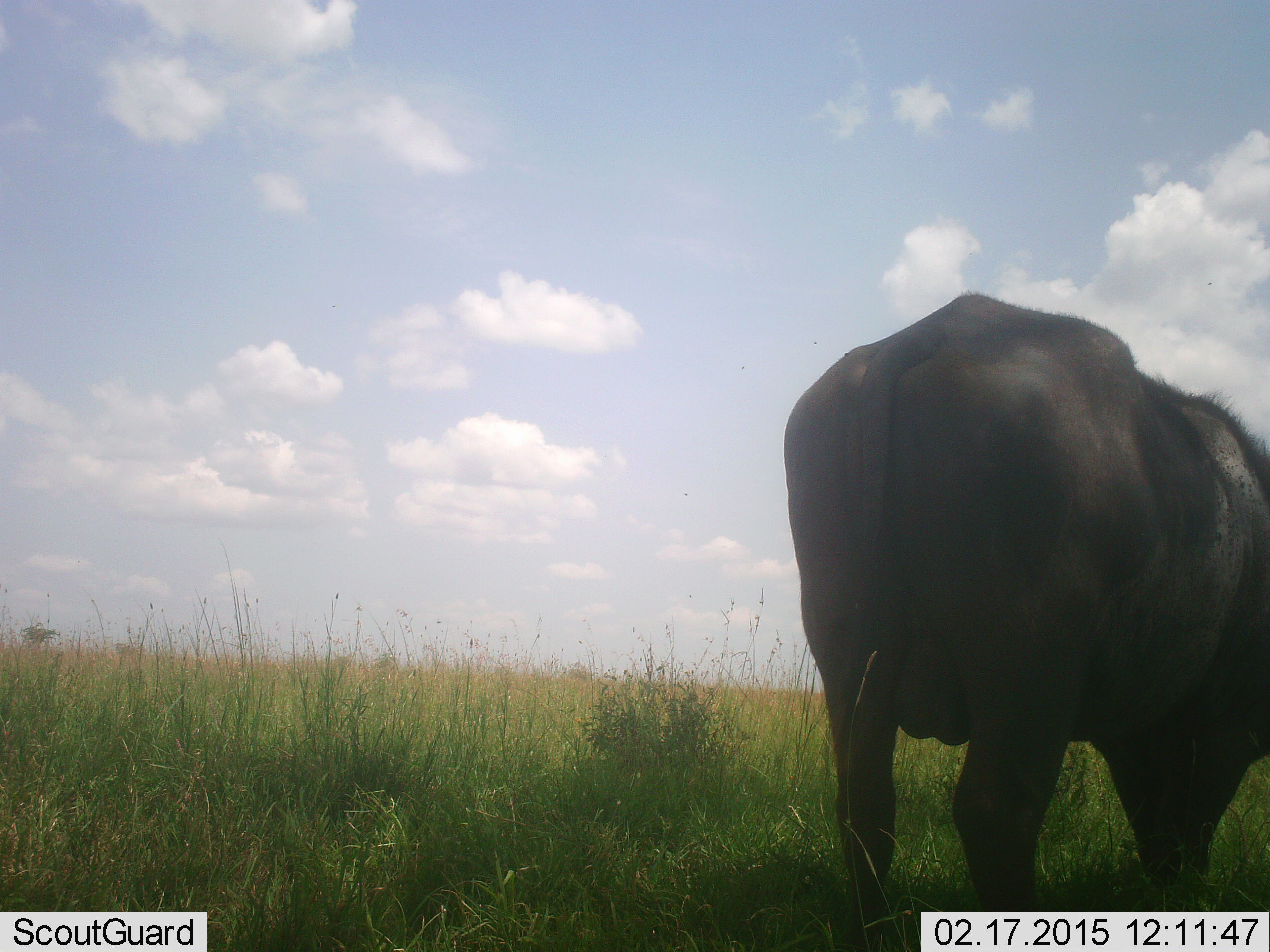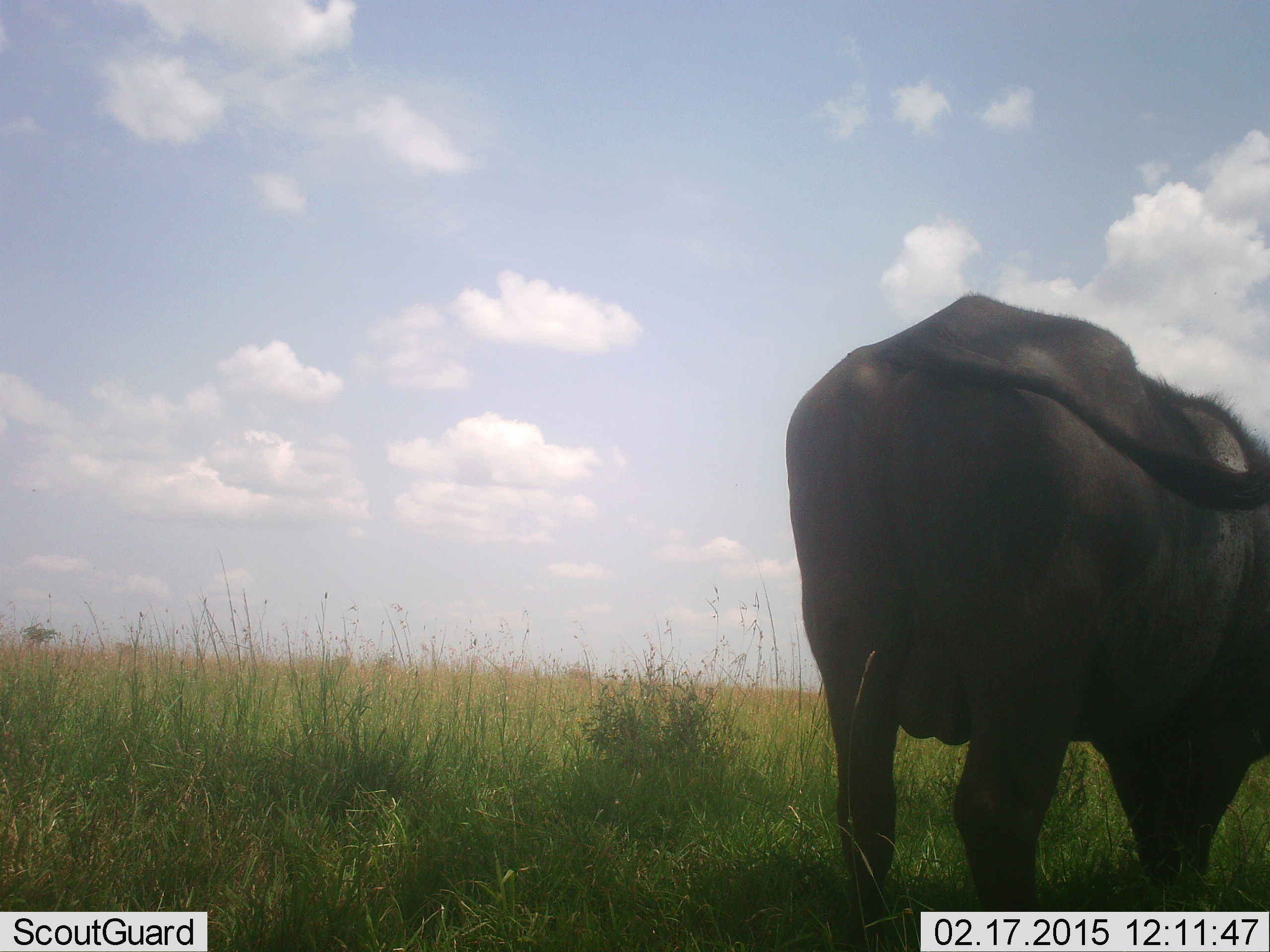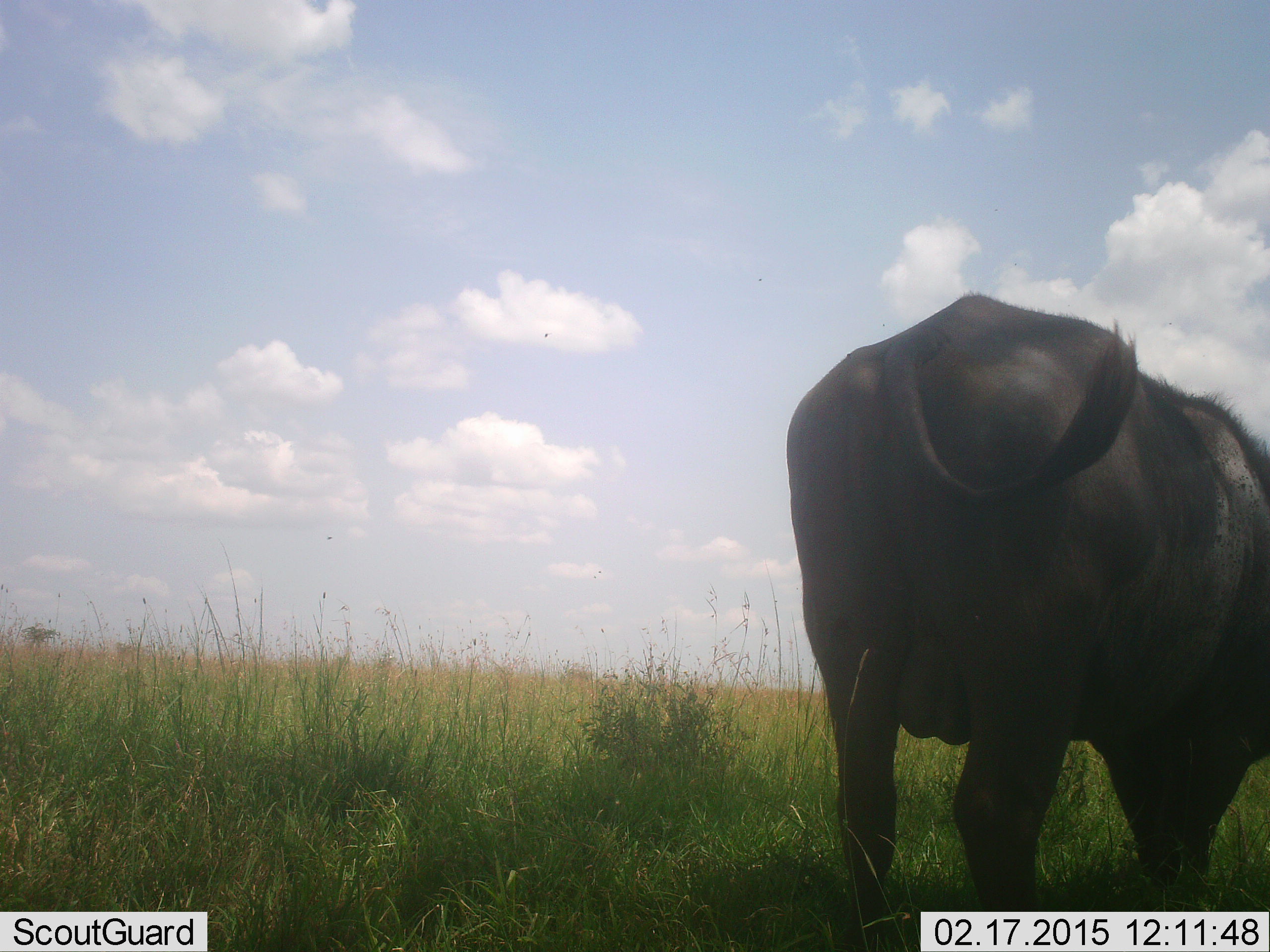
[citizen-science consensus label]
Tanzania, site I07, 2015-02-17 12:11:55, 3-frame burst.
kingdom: Animalia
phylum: Chordata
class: Mammalia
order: Artiodactyla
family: Bovidae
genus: Syncerus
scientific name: Syncerus caffer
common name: cape buffalo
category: buffalo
Buffalo (cape buffalo) (Syncerus caffer), count 1. Behavior (volunteer vote fractions): standing 80%, resting 0%, moving 0%, interacting 0%. Young present (vote fraction): 0%. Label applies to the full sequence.